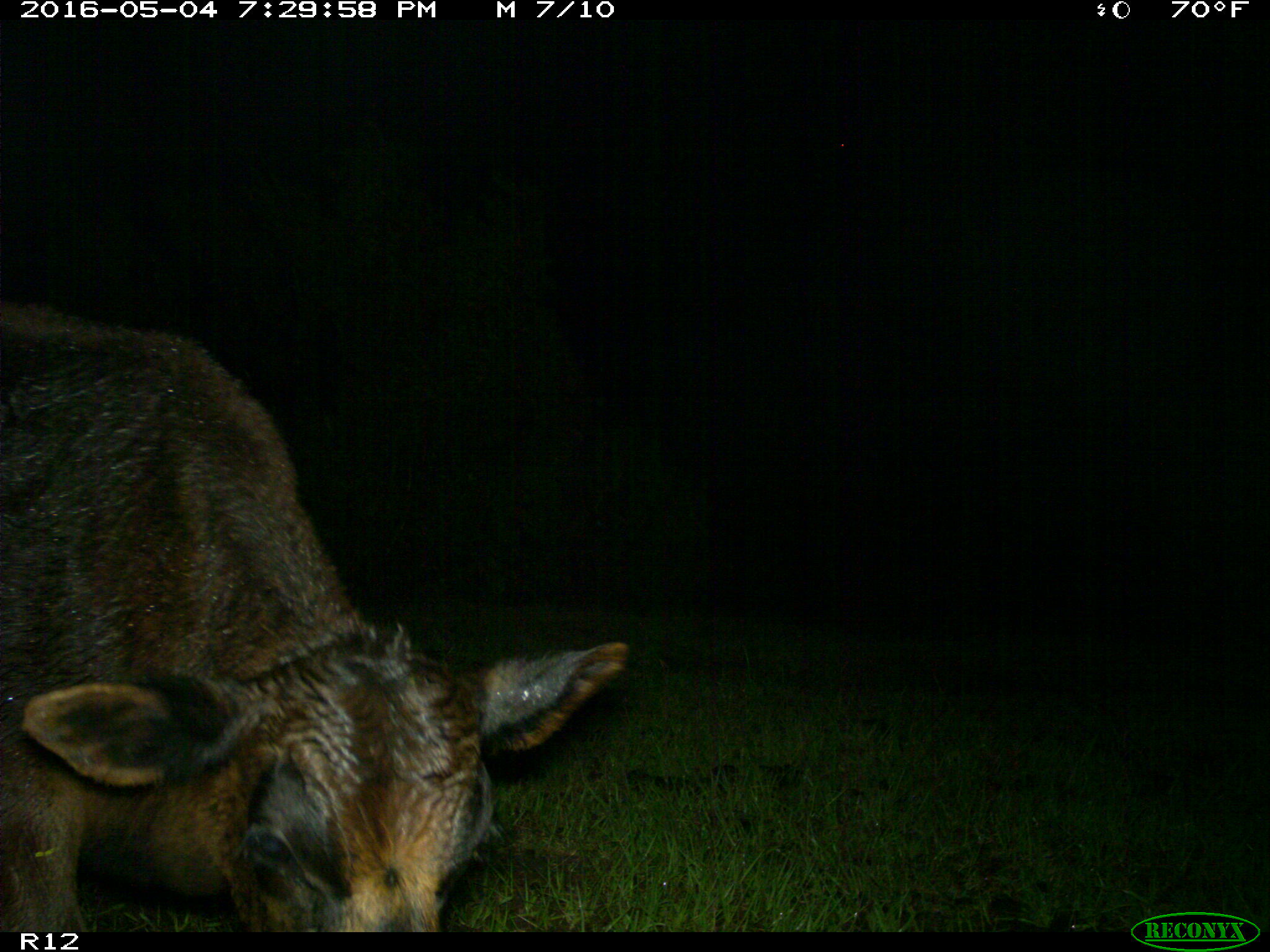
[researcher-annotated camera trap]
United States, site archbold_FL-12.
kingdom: Animalia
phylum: Chordata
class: Mammalia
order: Artiodactyla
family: Bovidae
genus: Bos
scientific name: Bos taurus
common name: domestic cow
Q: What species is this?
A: Bos taurus (domestic cow).